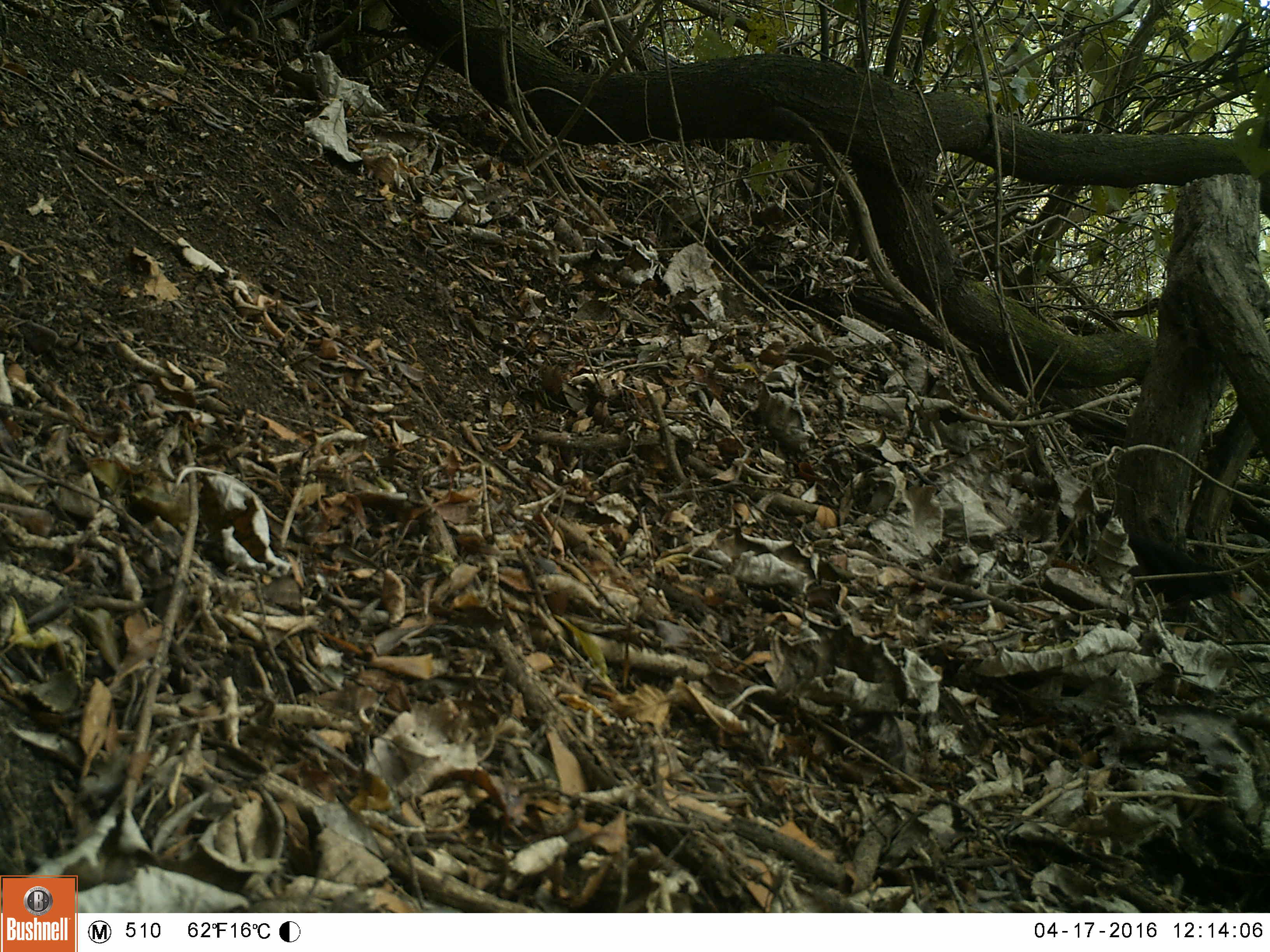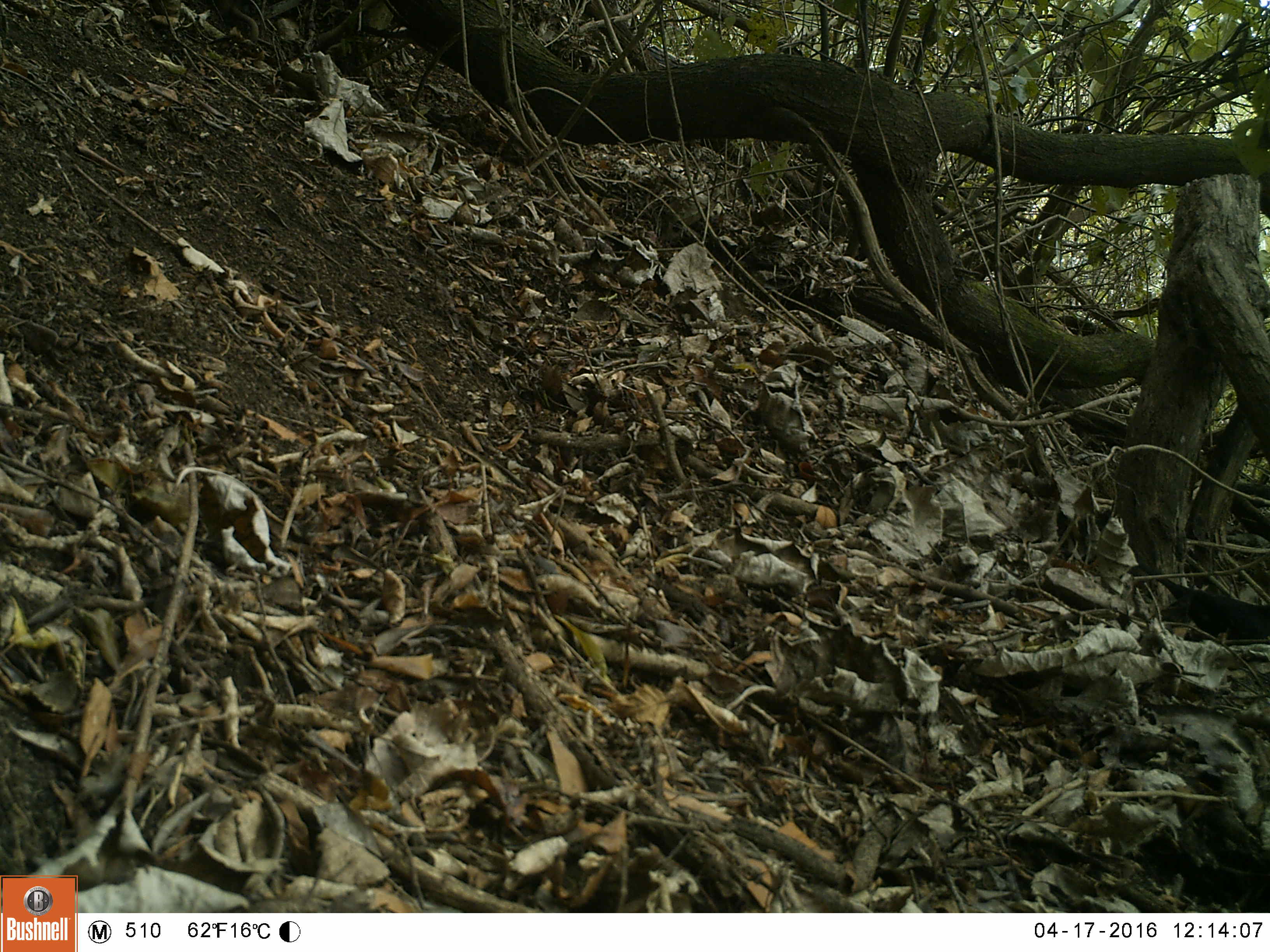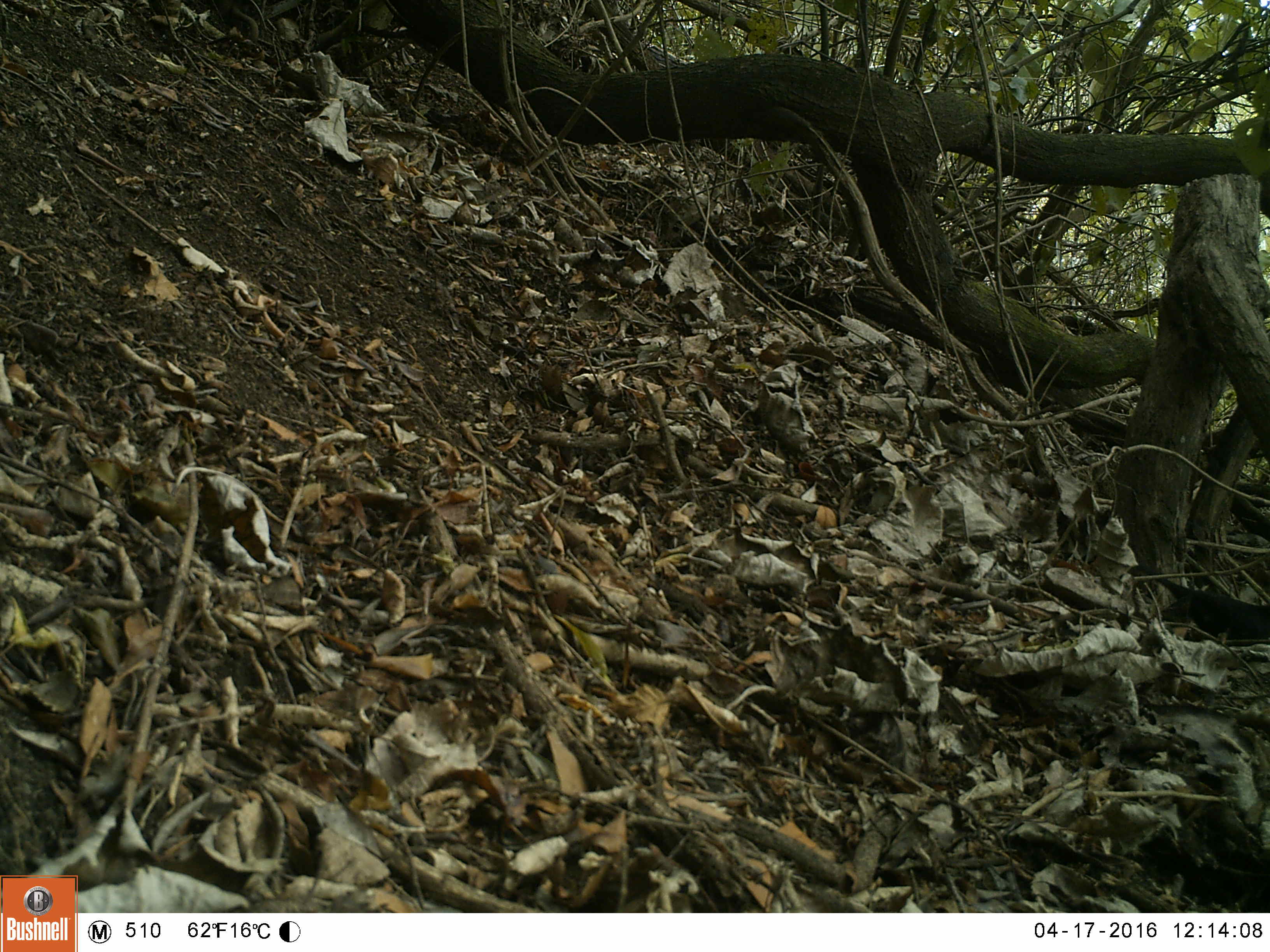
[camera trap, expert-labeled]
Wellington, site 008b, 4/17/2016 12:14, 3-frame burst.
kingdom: Animalia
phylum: Chordata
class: Aves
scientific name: Aves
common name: bird